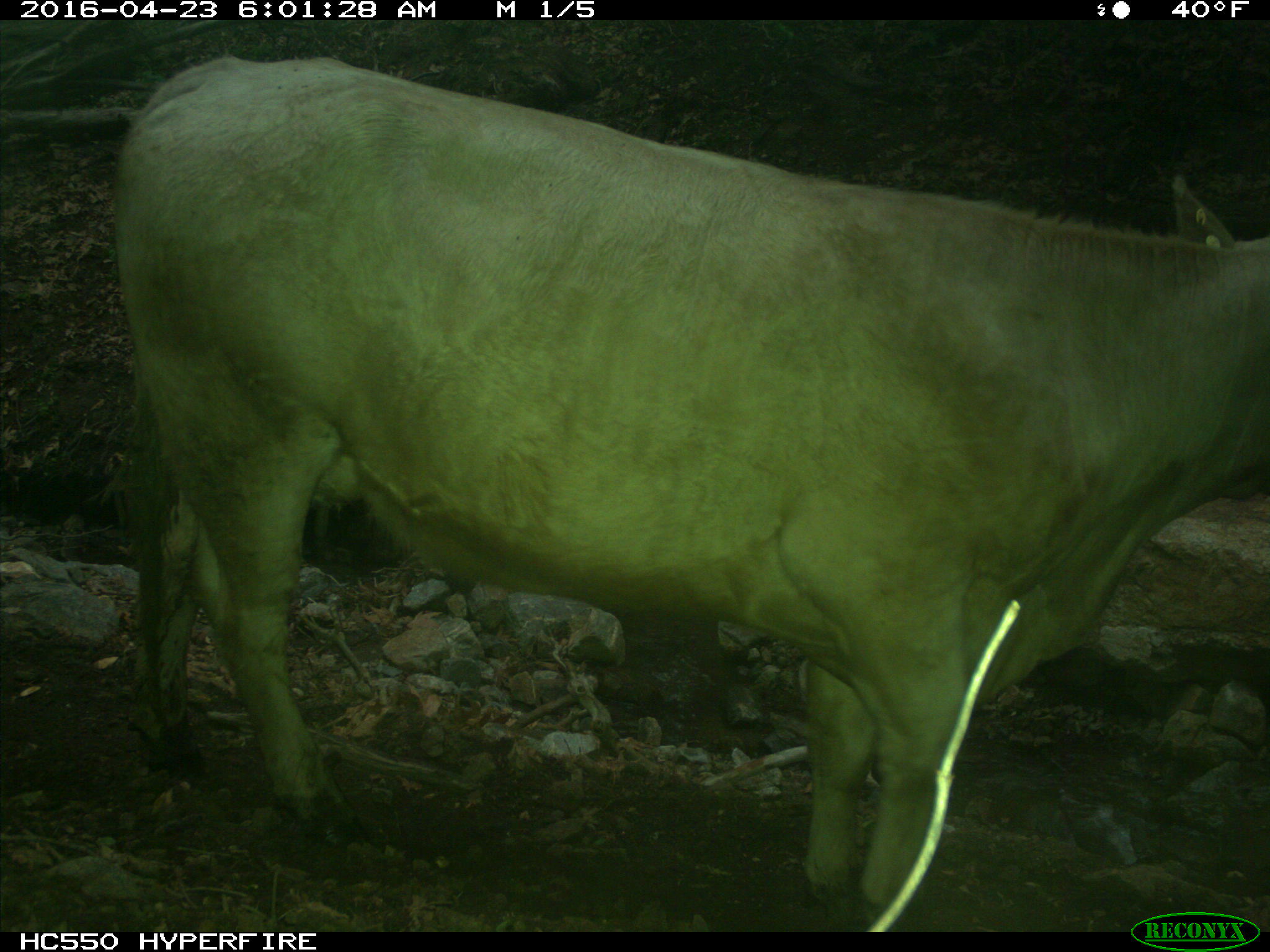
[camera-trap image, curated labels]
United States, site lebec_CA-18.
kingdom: Animalia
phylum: Chordata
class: Mammalia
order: Artiodactyla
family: Bovidae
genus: Bos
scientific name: Bos taurus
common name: domestic cow